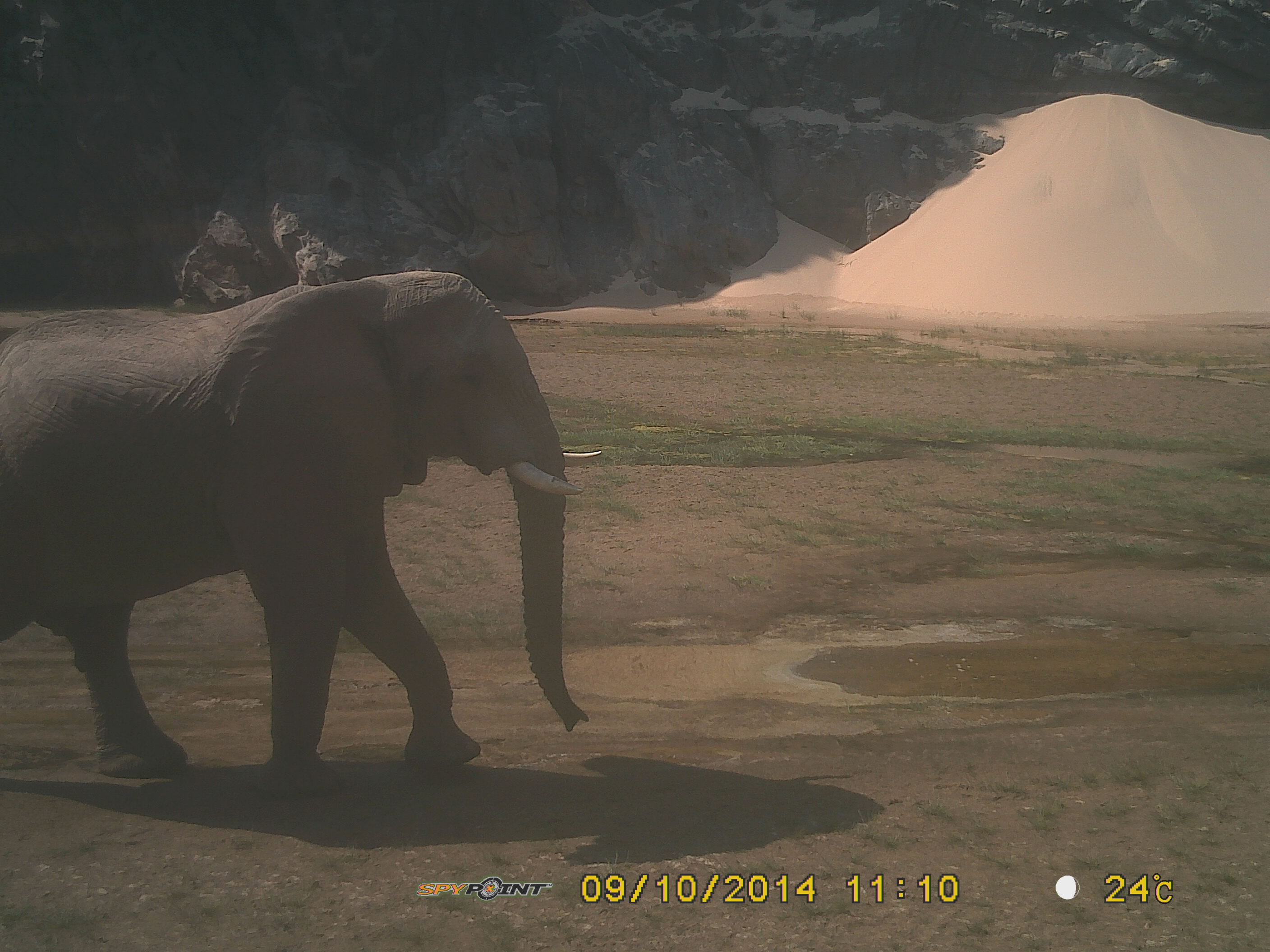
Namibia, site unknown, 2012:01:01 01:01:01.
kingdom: Animalia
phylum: Chordata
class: Mammalia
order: Proboscidea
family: Elephantidae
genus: Loxodonta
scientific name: Loxodonta africana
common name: african elephant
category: loxodanta africana